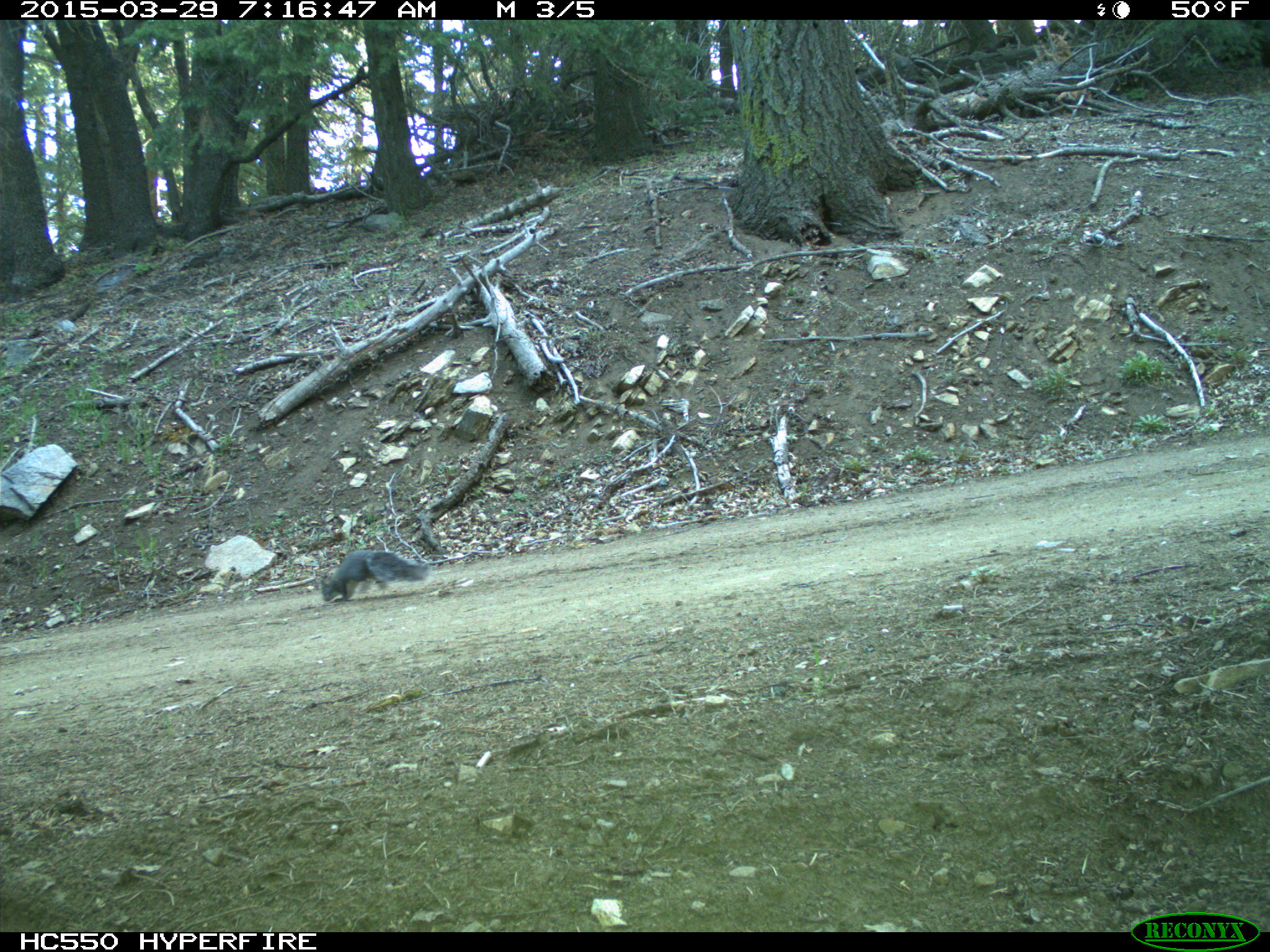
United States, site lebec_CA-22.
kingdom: Animalia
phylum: Chordata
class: Mammalia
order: Rodentia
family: Sciuridae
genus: Sciurus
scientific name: Sciurus carolinensis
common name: eastern gray squirrel